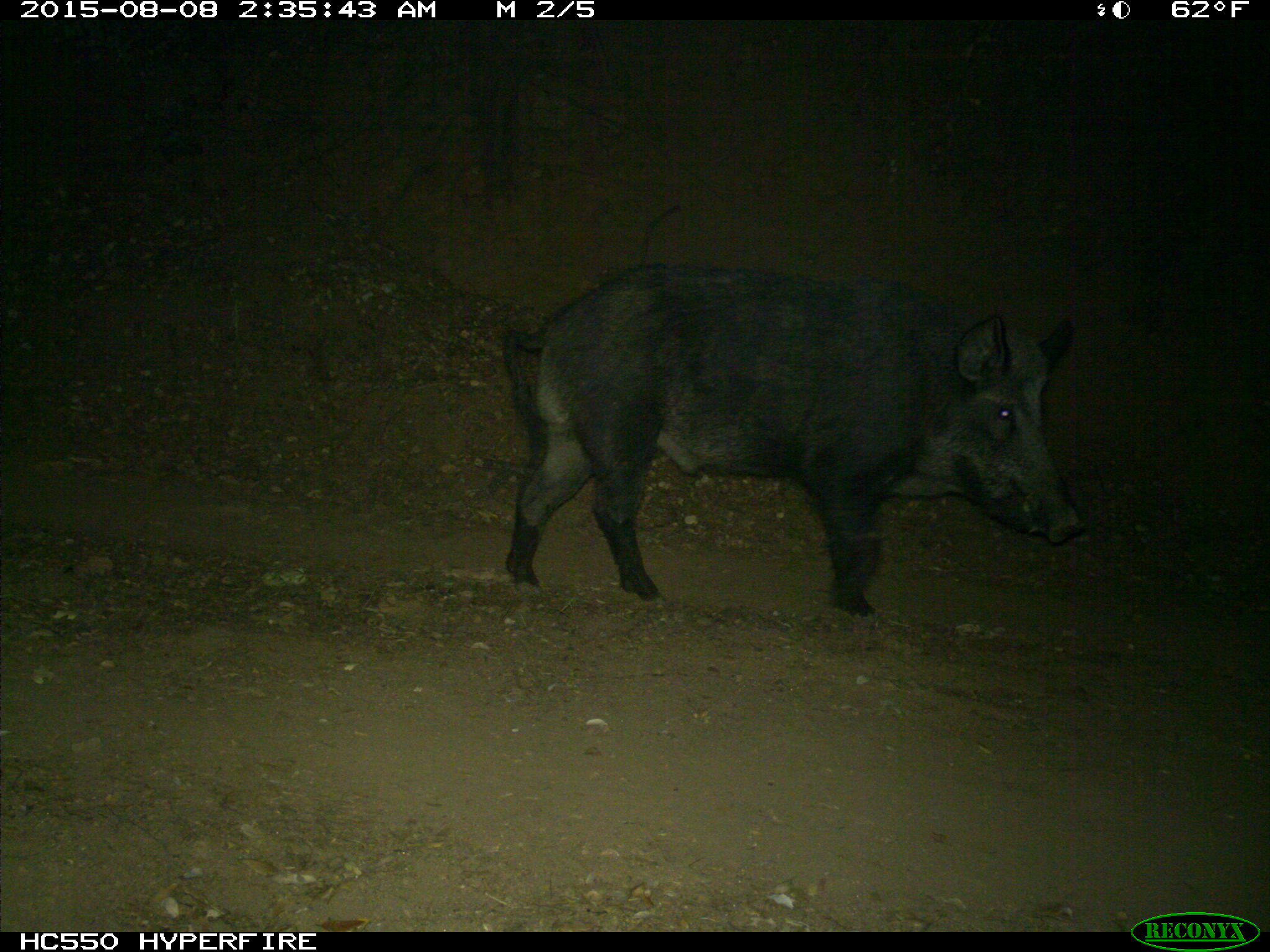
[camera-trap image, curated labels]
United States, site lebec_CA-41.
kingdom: Animalia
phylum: Chordata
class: Mammalia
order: Artiodactyla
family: Suidae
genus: Sus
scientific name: Sus scrofa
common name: wild boar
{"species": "Sus scrofa (wild boar)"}